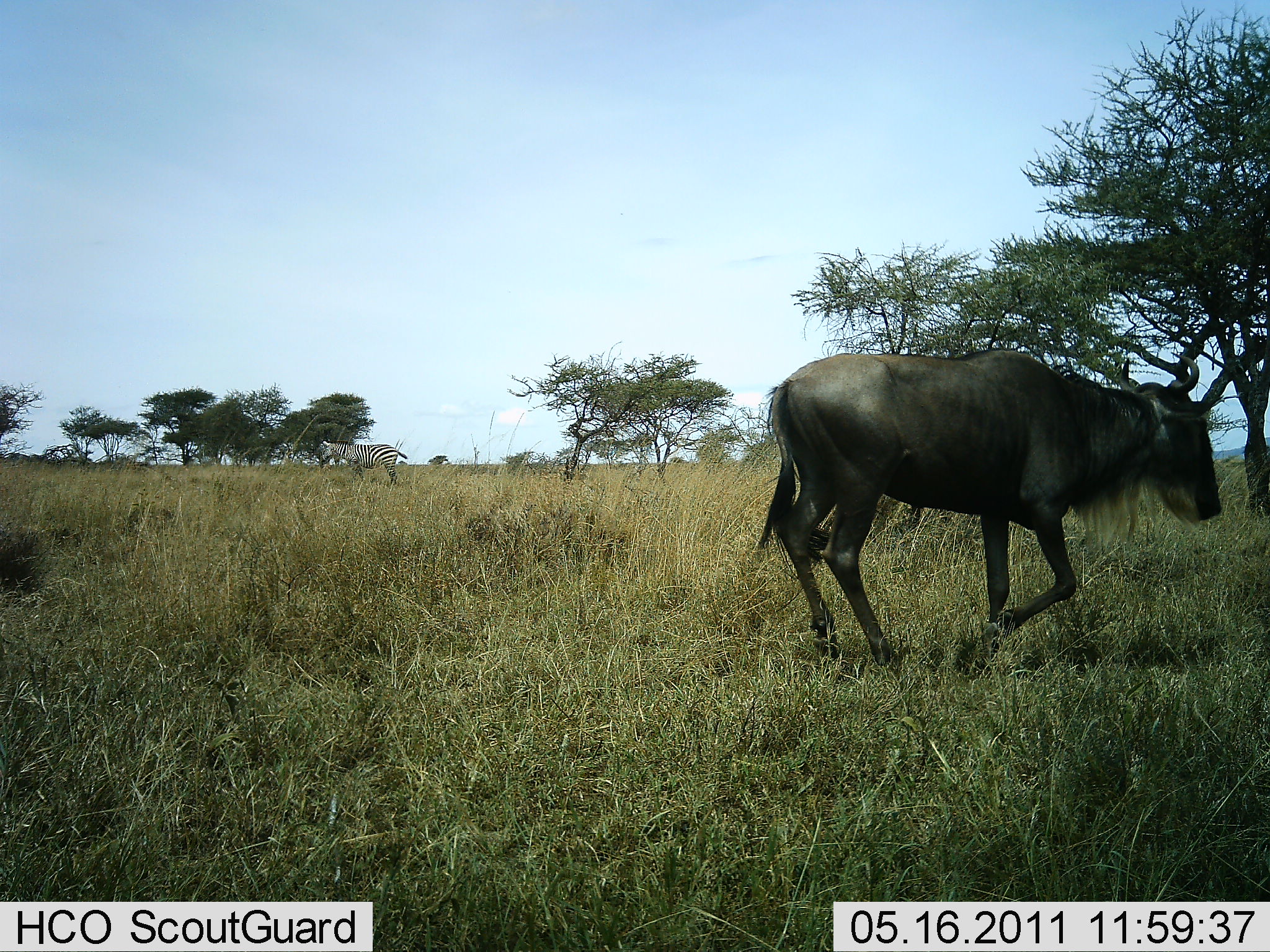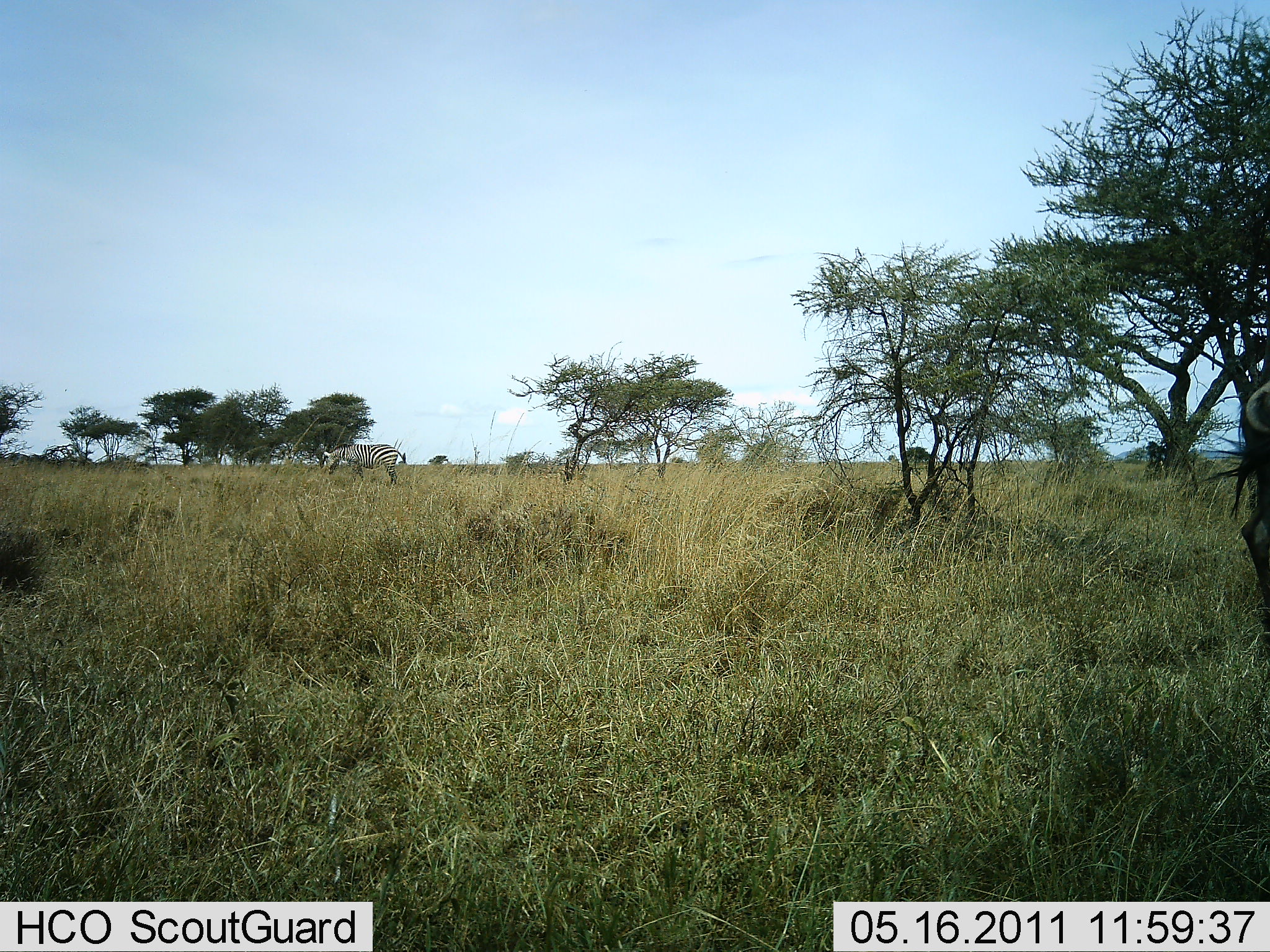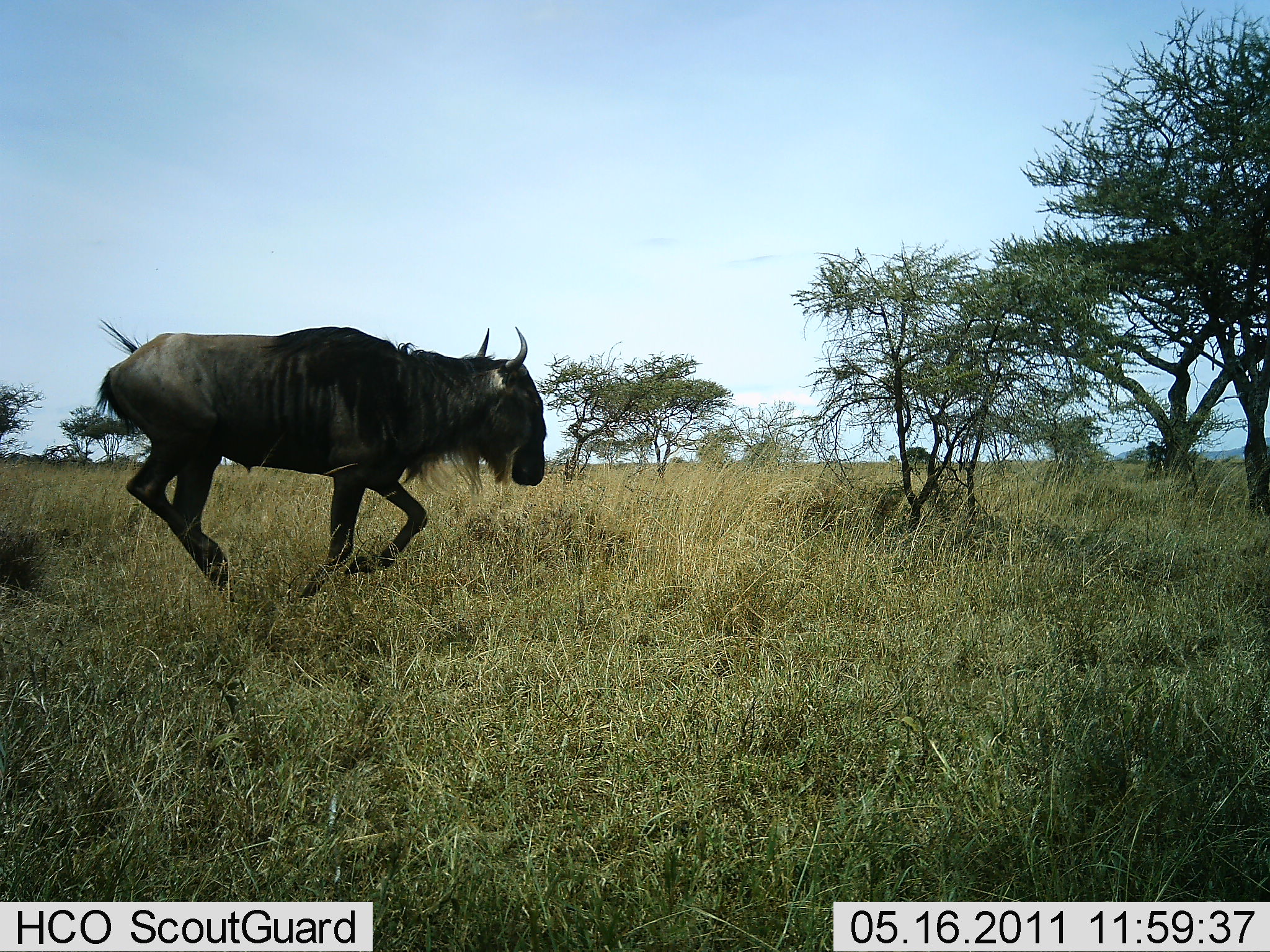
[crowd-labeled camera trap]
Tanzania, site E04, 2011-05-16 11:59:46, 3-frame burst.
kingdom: Animalia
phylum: Chordata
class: Mammalia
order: Artiodactyla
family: Bovidae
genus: Connochaetes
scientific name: Connochaetes taurinus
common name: blue wildebeest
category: wildebeest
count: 1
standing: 0%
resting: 0%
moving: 100%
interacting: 0%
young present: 0%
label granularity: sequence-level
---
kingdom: Animalia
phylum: Chordata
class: Mammalia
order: Perissodactyla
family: Equidae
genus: Equus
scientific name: Equus quagga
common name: plains zebra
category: zebra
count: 1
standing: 62%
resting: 0%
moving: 0%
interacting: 0%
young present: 0%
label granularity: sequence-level